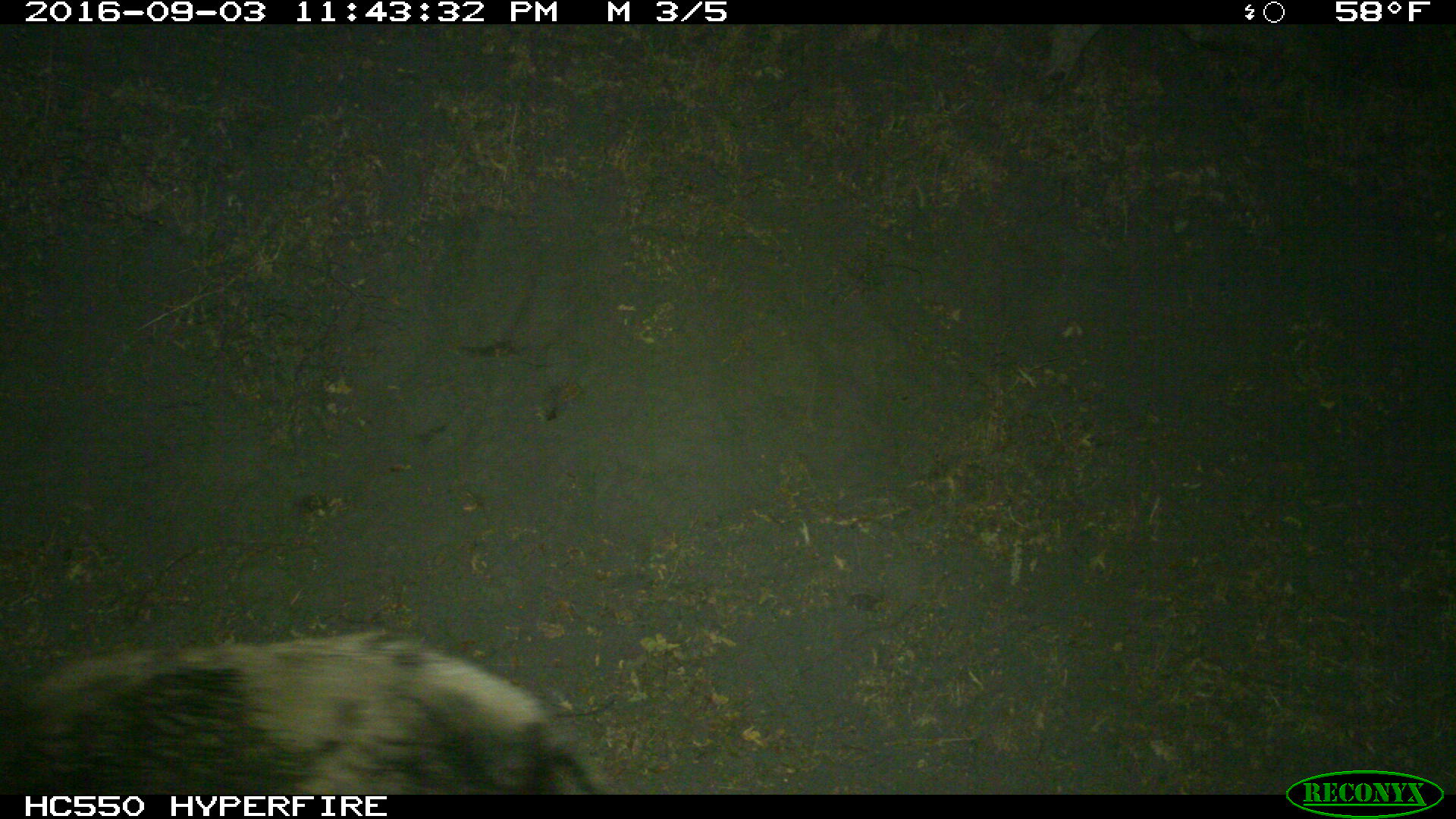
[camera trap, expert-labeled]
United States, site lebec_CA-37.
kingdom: Animalia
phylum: Chordata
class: Mammalia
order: Artiodactyla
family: Suidae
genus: Sus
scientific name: Sus scrofa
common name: wild boar